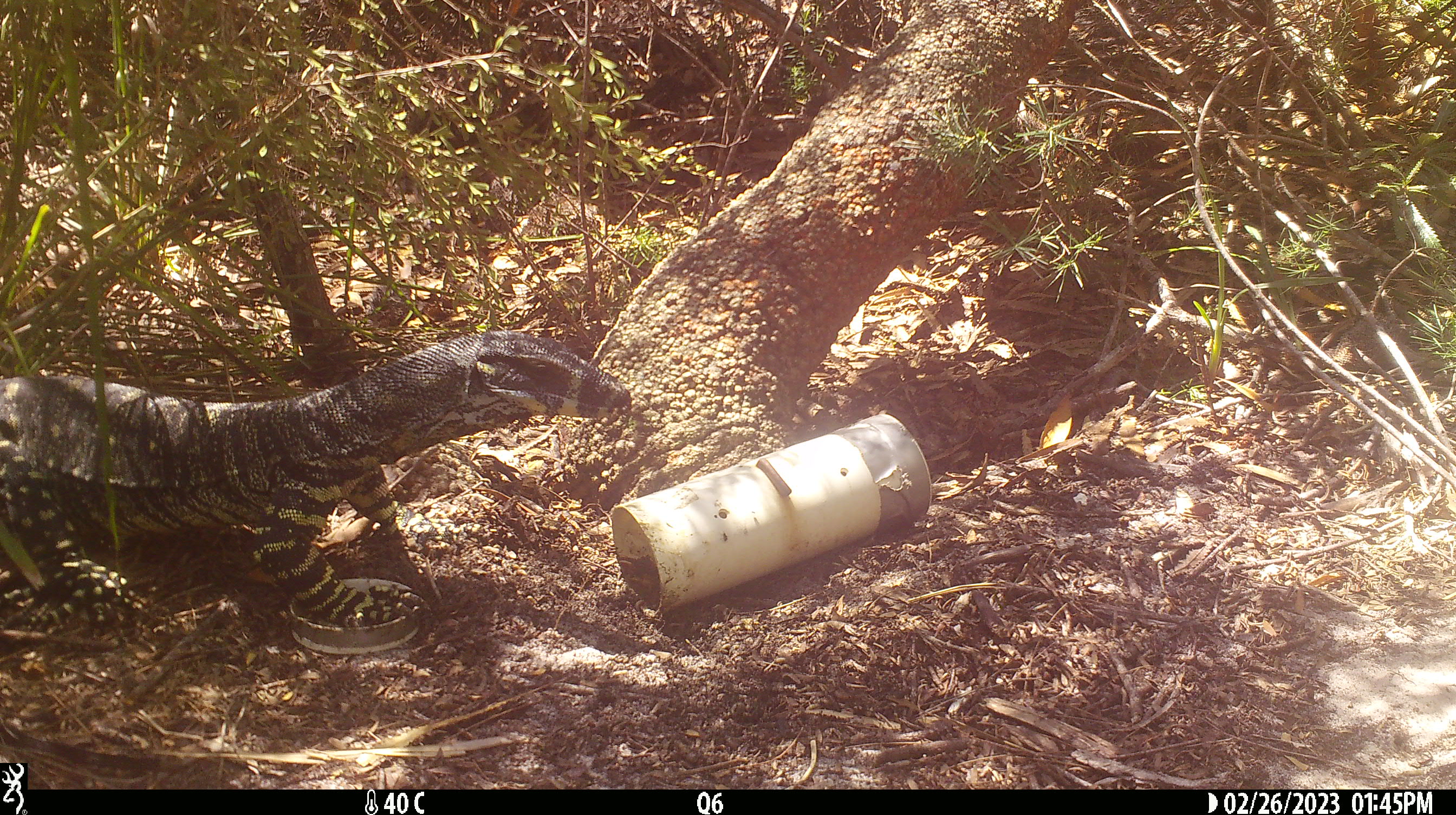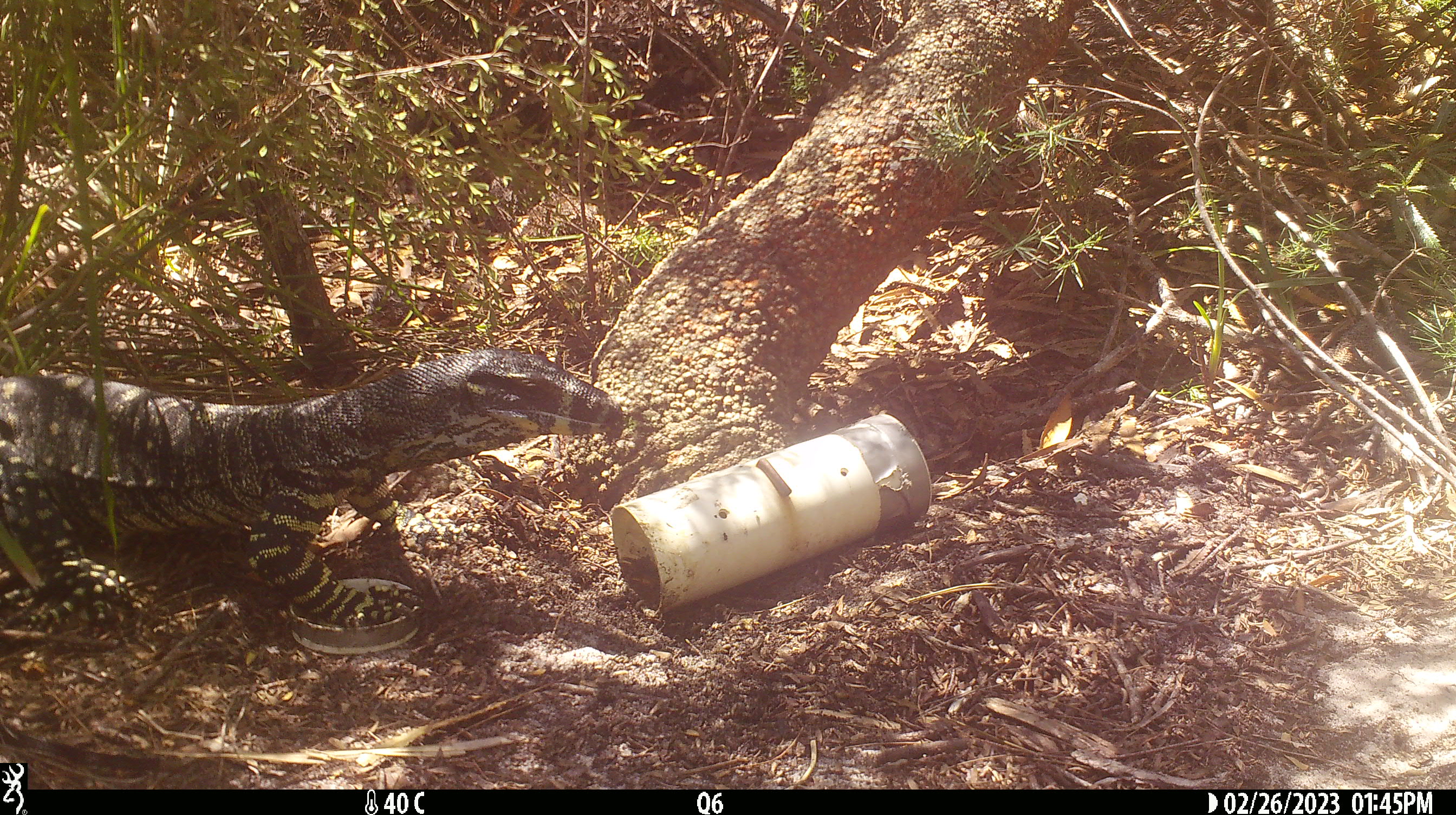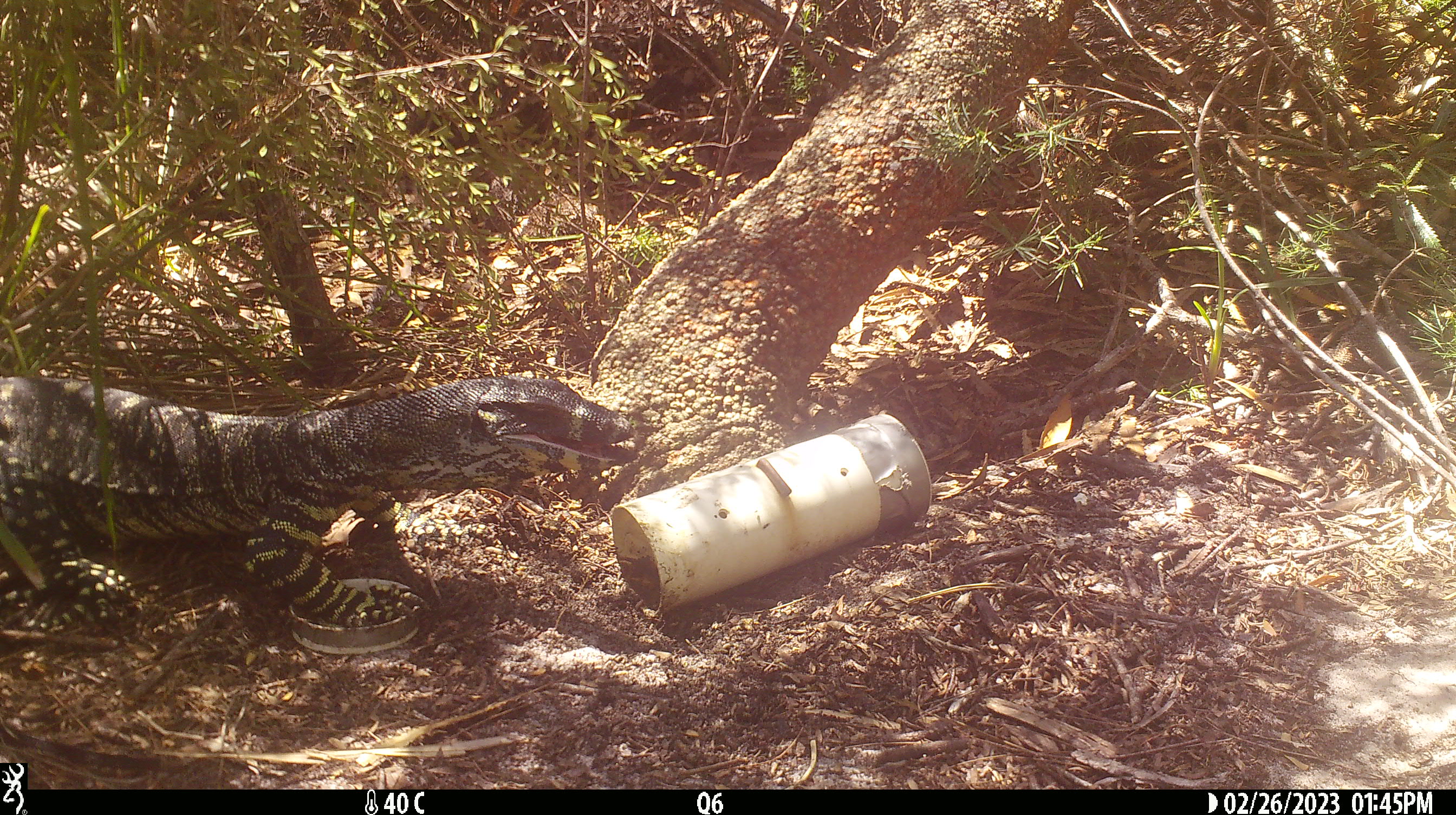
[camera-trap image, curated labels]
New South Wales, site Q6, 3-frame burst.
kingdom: Animalia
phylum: Chordata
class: Reptilia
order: Squamata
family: Varanidae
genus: Varanus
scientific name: Varanus varius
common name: lace monitor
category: goanna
Goanna (lace monitor) (Varanus varius).